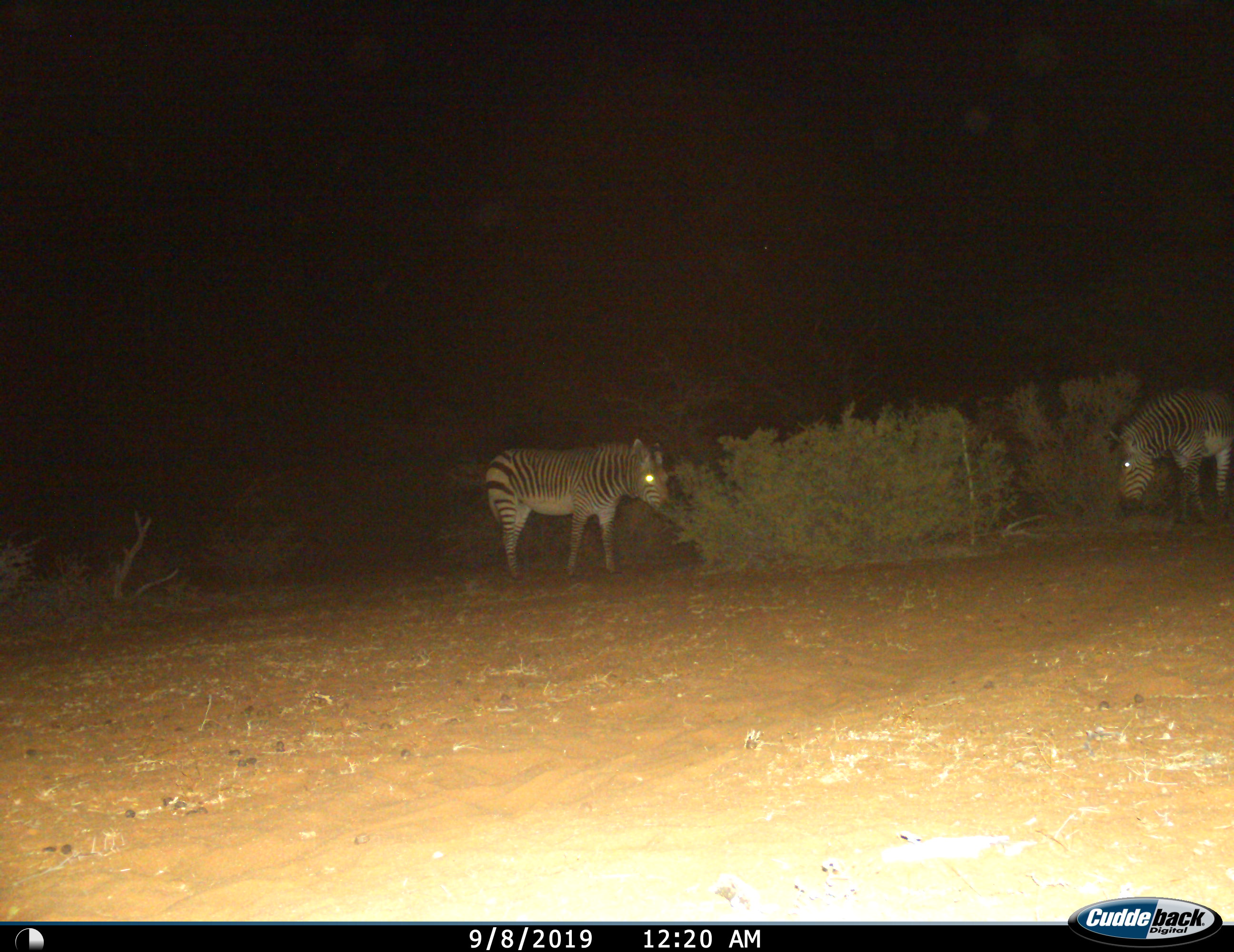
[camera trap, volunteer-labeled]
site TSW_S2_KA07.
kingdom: Animalia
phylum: Chordata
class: Mammalia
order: Perissodactyla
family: Equidae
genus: Equus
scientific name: Equus zebra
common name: mountain zebra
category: zebramountain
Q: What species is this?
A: Zebramountain (mountain zebra) (Equus zebra).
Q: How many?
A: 2.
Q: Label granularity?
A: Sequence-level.